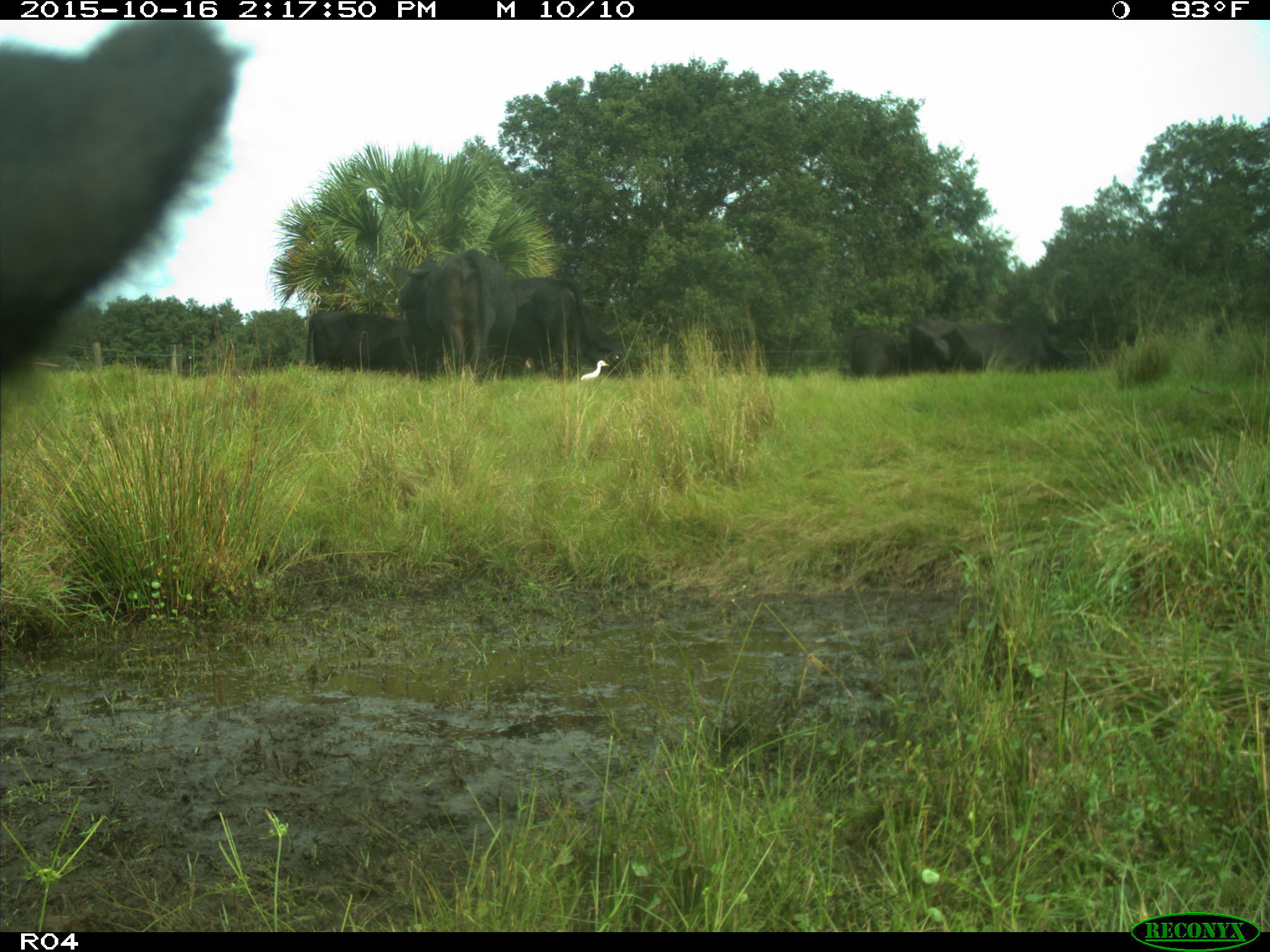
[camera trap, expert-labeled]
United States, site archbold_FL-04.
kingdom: Animalia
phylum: Chordata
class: Mammalia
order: Artiodactyla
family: Bovidae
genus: Bos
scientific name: Bos taurus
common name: domestic cow